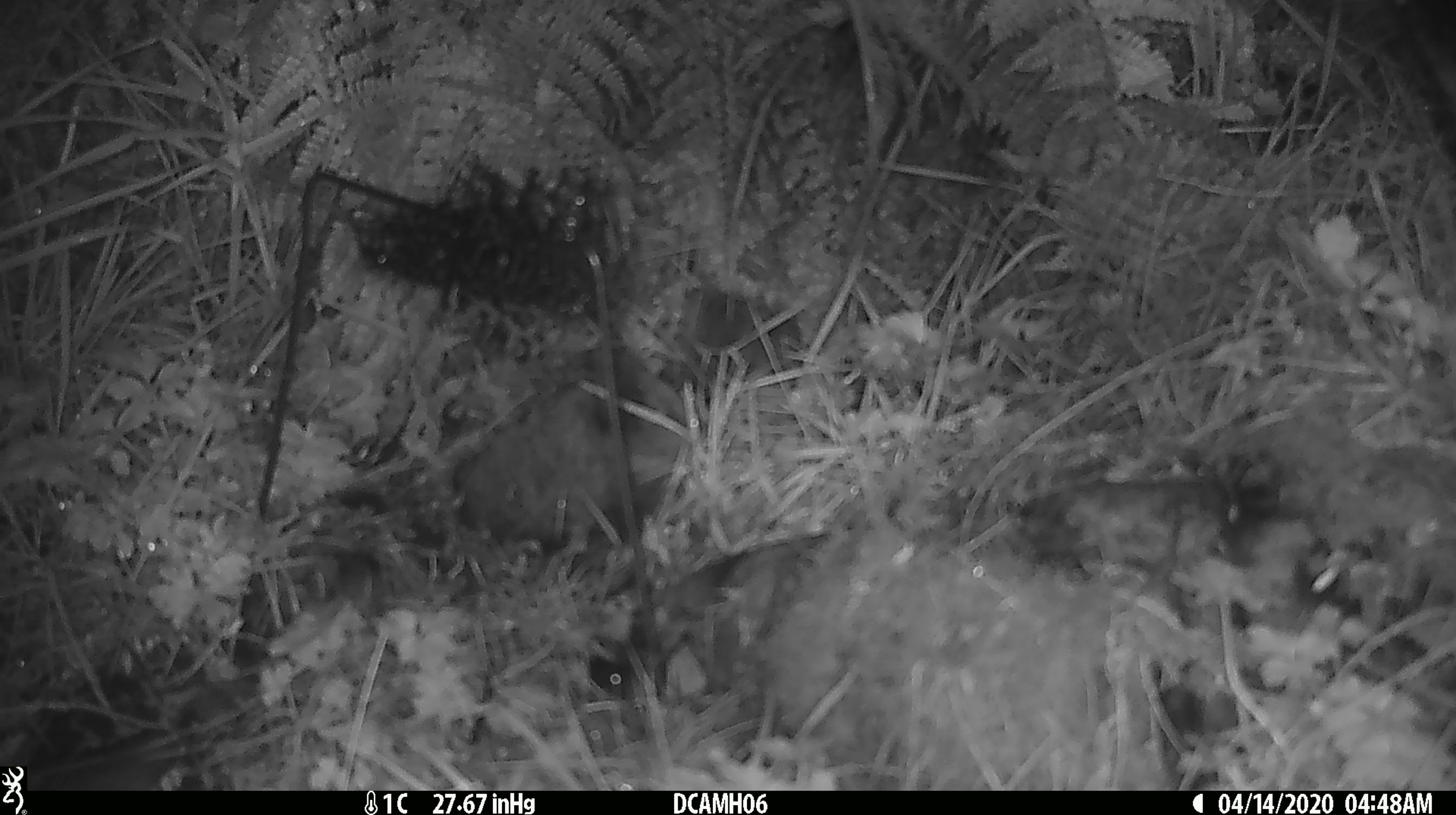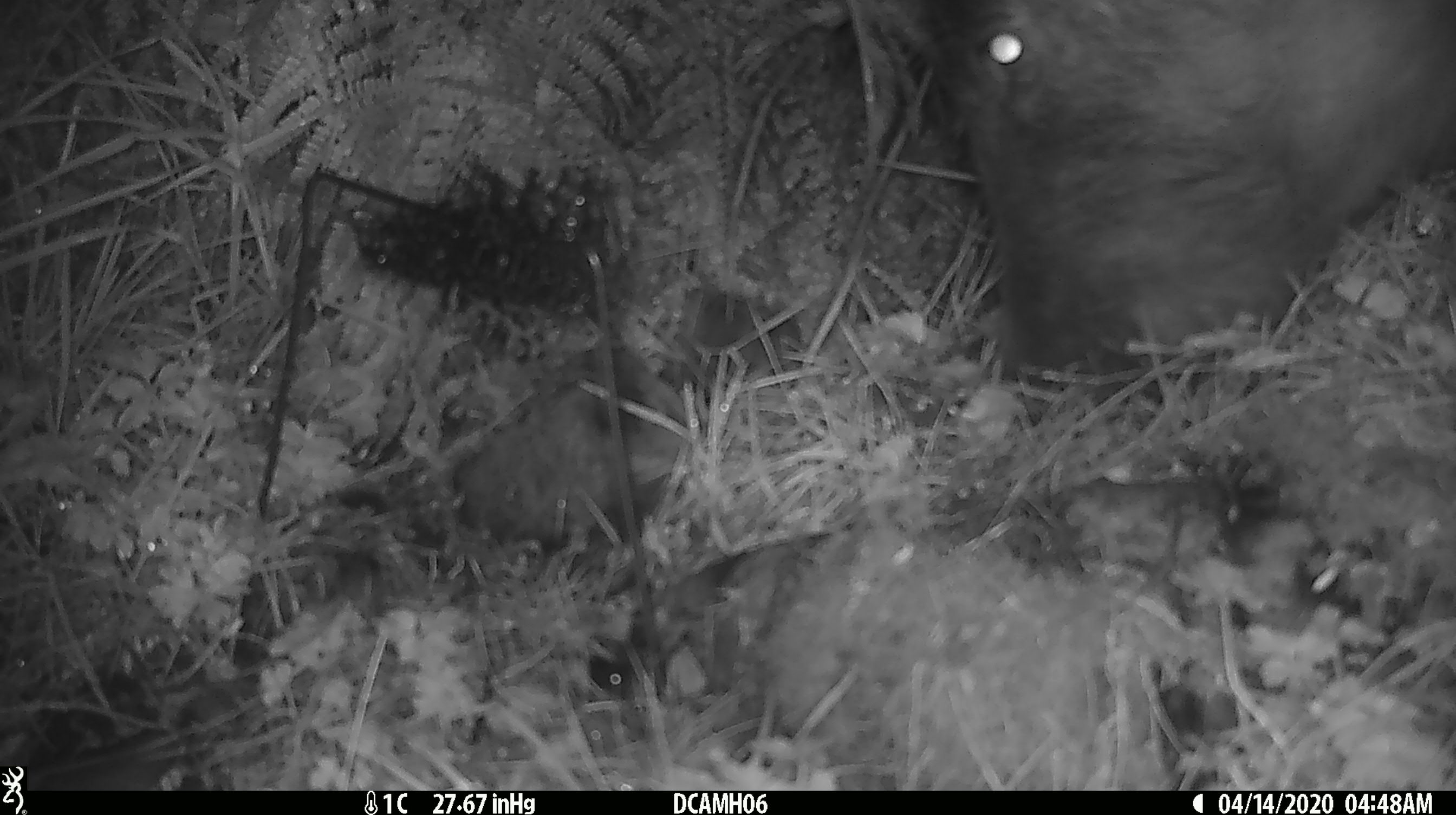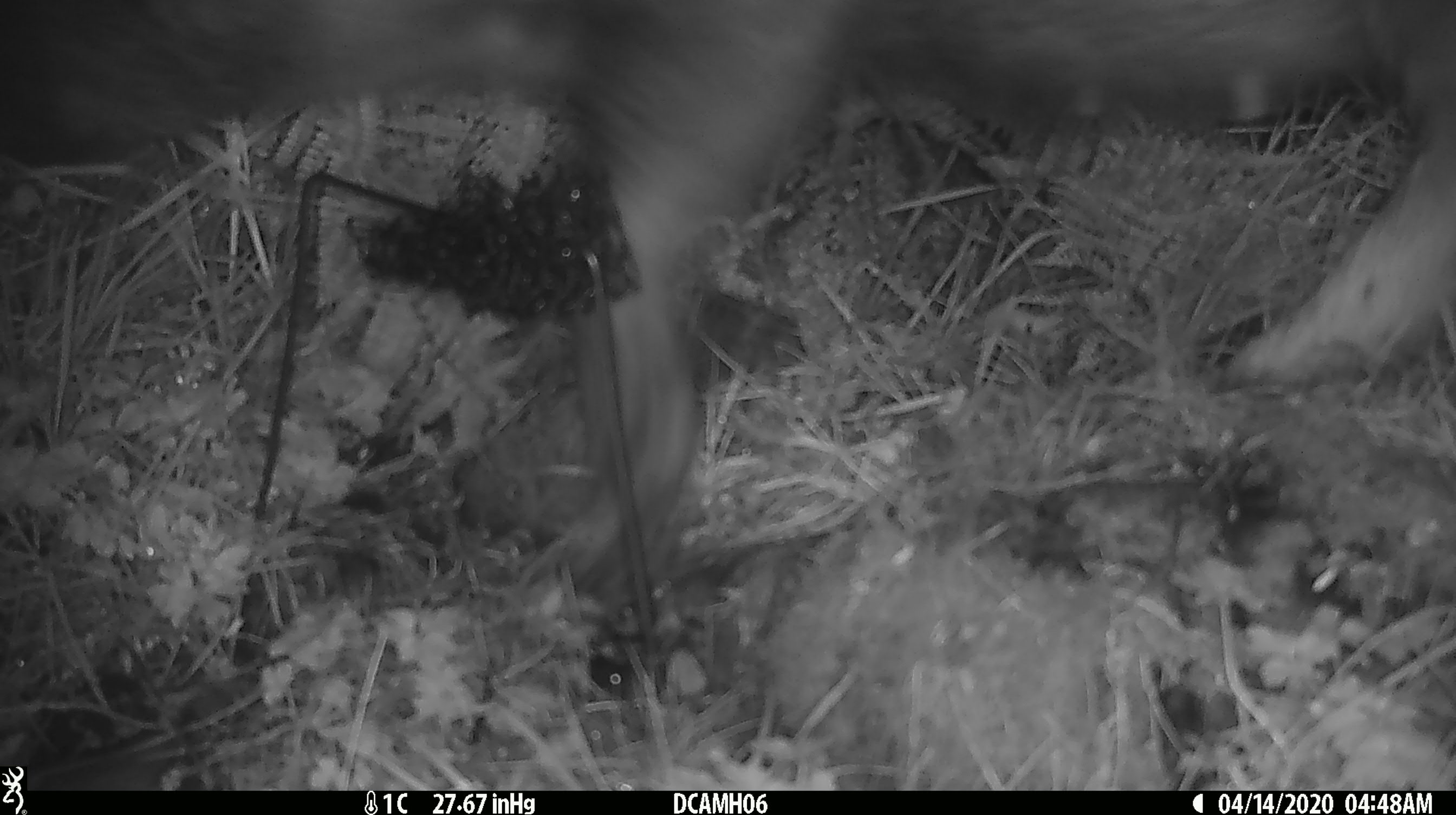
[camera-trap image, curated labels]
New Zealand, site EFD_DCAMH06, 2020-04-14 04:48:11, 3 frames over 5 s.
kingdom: Animalia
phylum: Chordata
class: Mammalia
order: Rodentia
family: Muridae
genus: Mus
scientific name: Mus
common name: mouse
Mouse (Mus).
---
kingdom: Animalia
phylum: Chordata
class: Mammalia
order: Artiodactyla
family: Suidae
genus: Sus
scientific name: Sus scrofa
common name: pig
Pig (Sus scrofa).